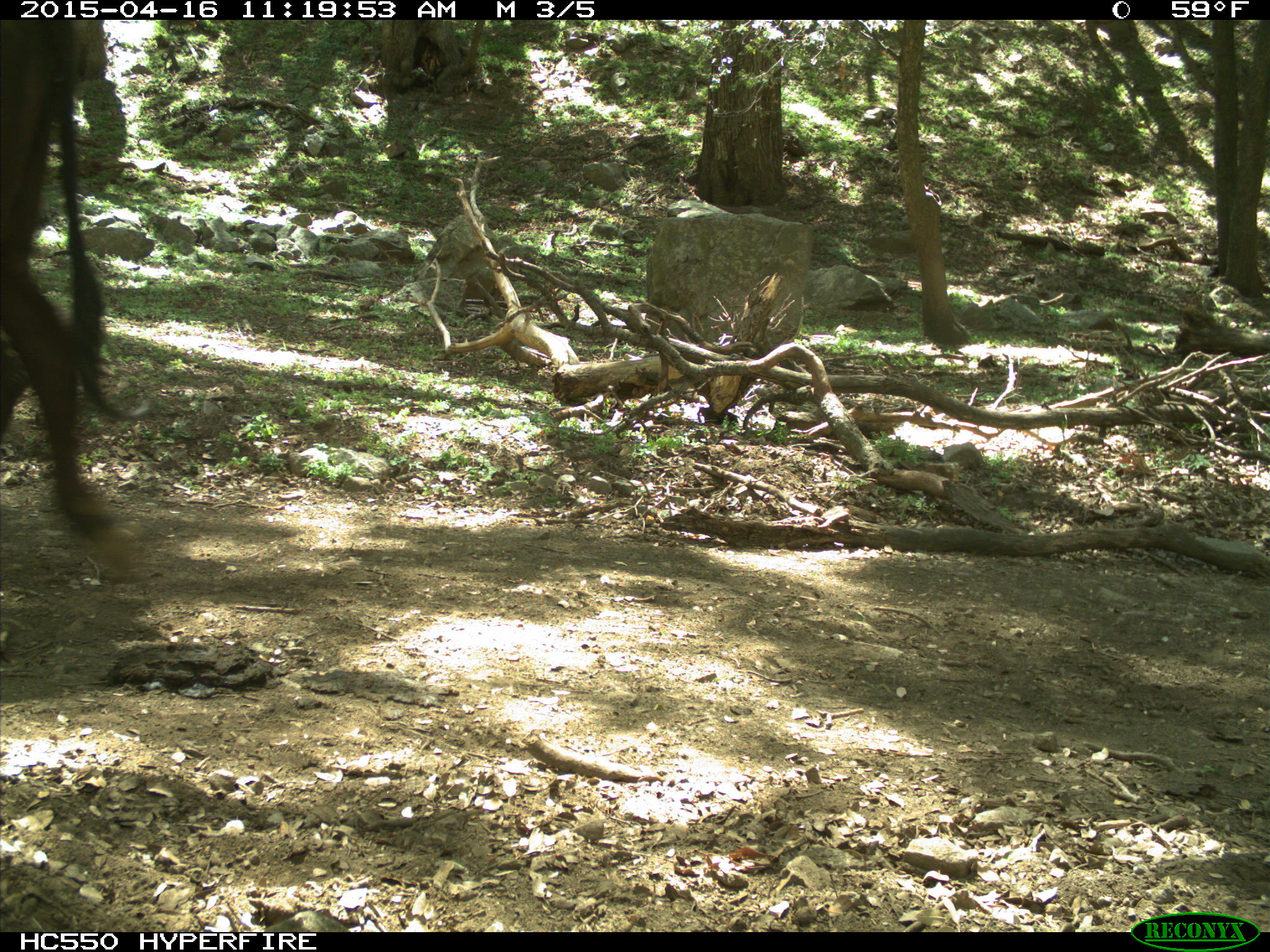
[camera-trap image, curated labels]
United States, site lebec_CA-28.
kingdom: Animalia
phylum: Chordata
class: Mammalia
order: Artiodactyla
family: Bovidae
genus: Bos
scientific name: Bos taurus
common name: domestic cow